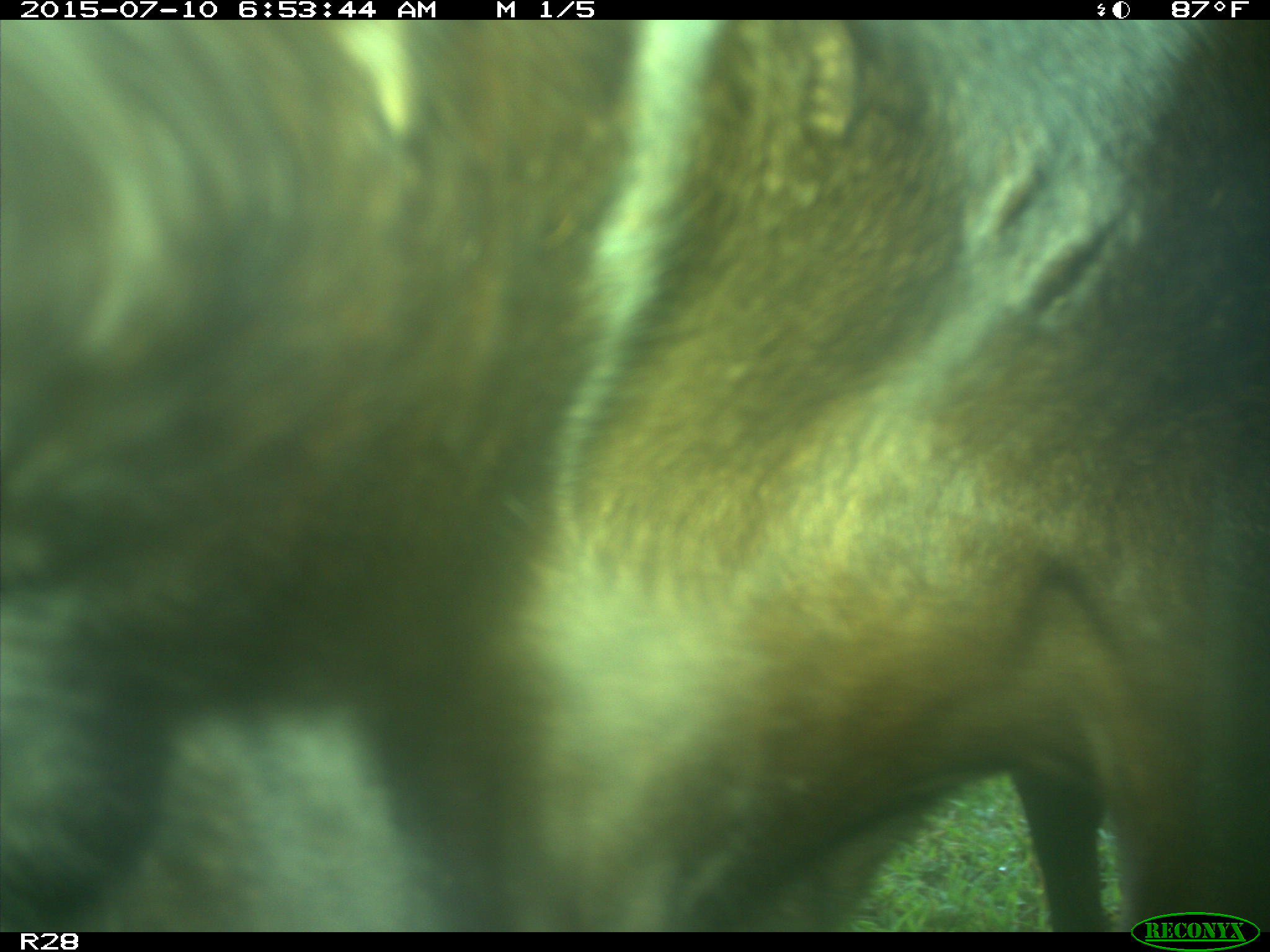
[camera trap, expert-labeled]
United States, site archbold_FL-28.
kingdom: Animalia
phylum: Chordata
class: Mammalia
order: Artiodactyla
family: Bovidae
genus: Bos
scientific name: Bos taurus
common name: domestic cow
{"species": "Bos taurus (domestic cow)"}